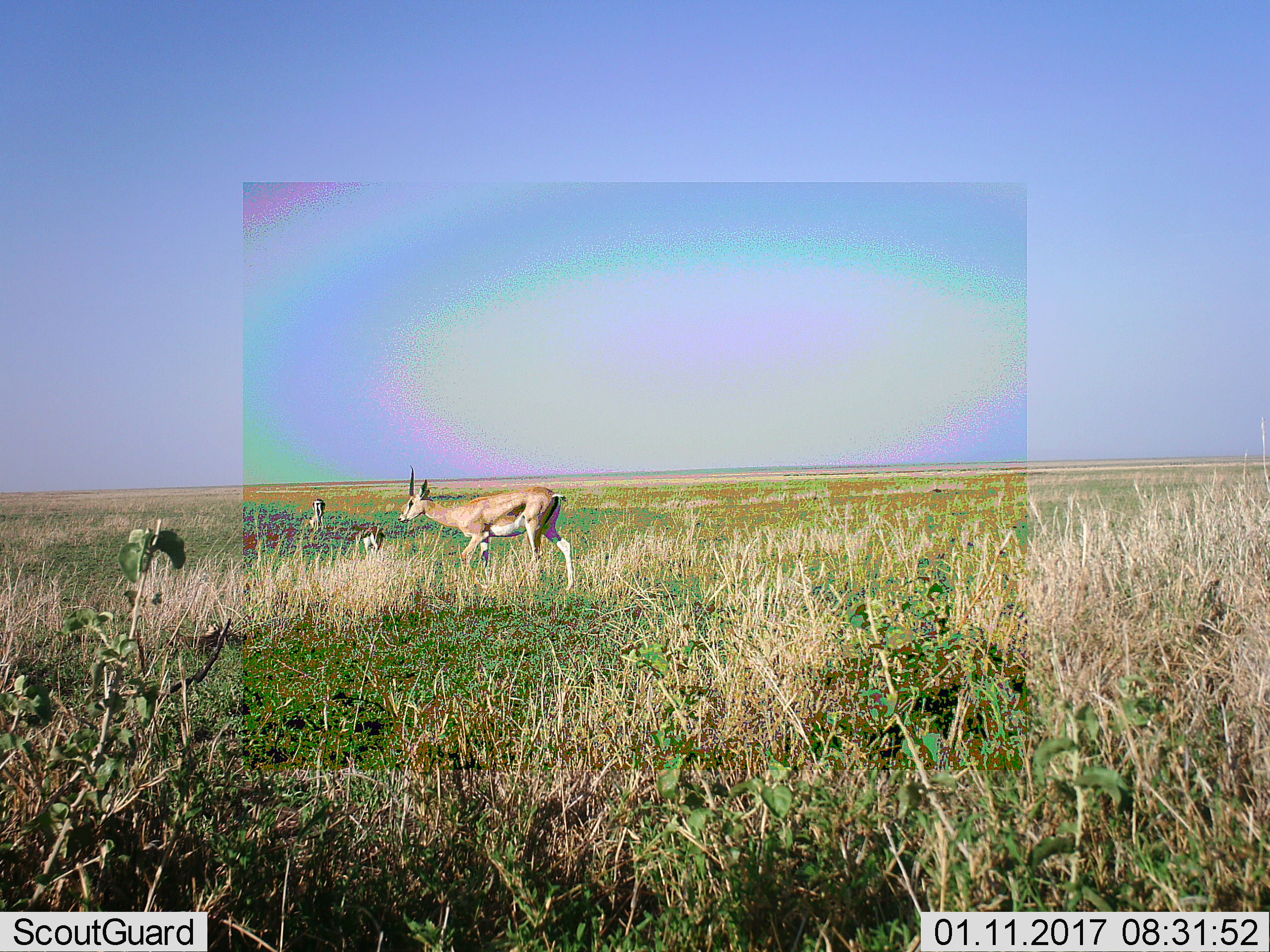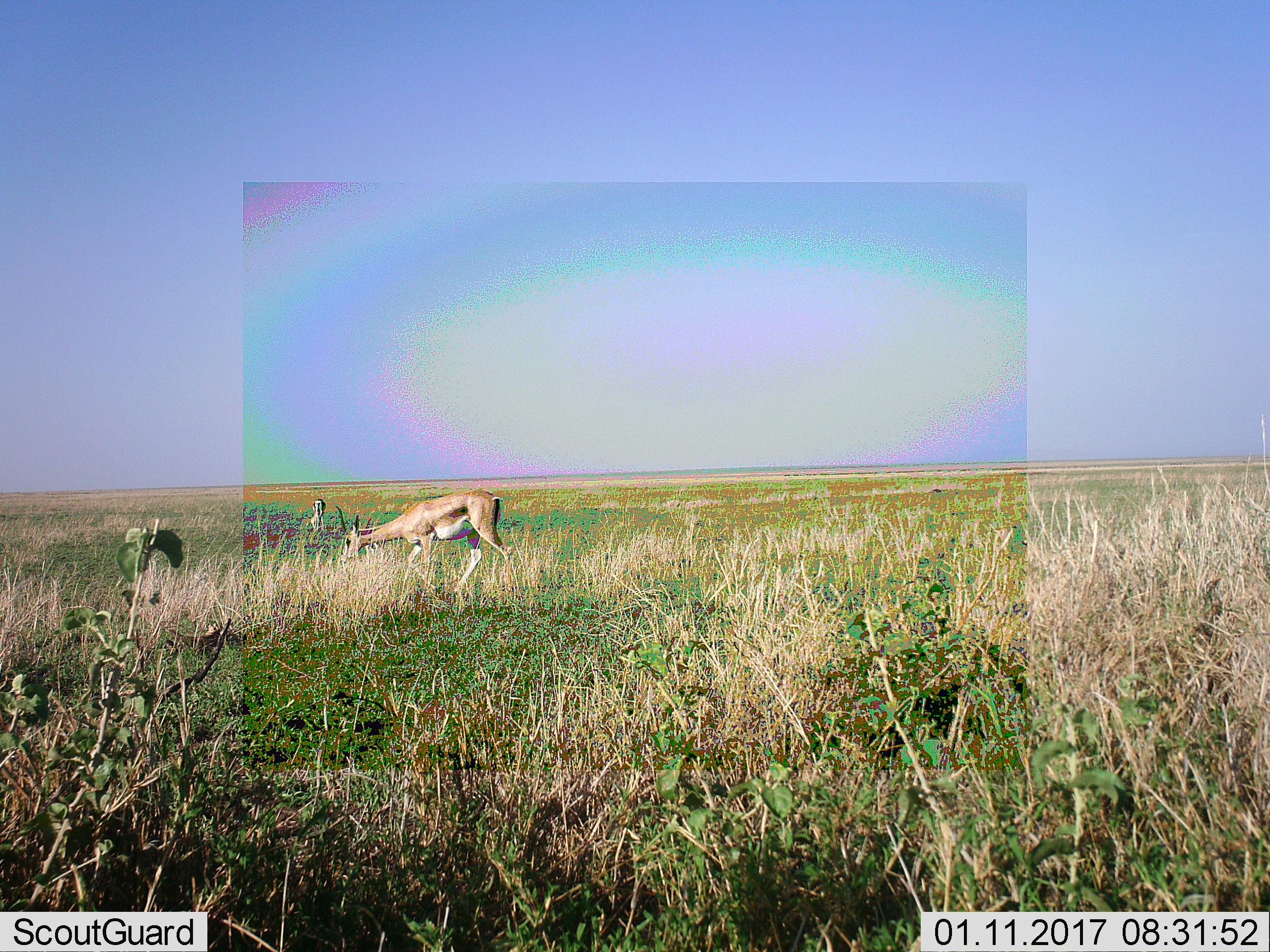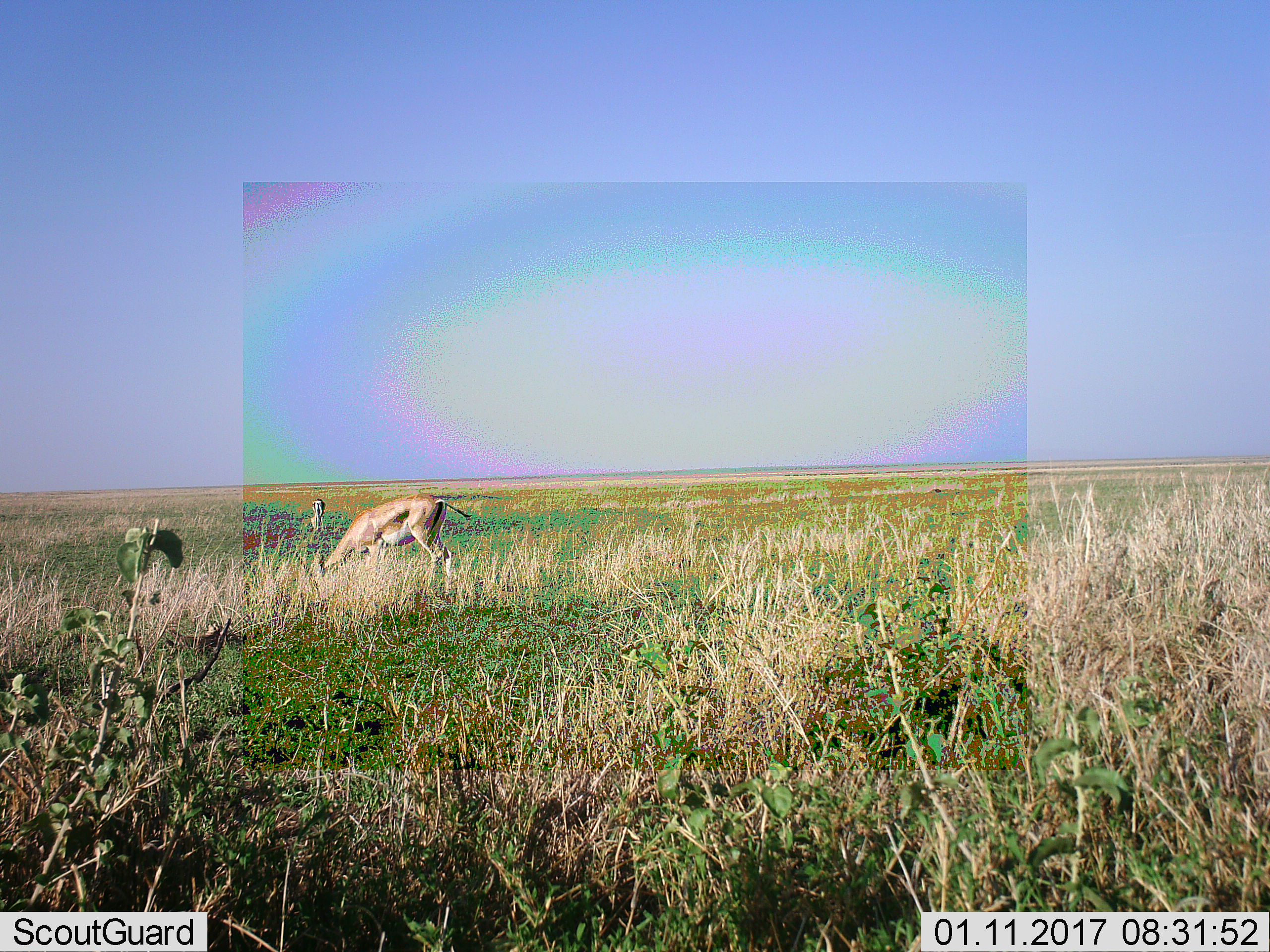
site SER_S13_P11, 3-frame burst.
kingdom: Animalia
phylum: Chordata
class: Mammalia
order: Artiodactyla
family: Bovidae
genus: Nanger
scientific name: Nanger granti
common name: grant's gazelle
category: gazellegrants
Gazellegrants (grant's gazelle) (Nanger granti), count 3. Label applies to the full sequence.